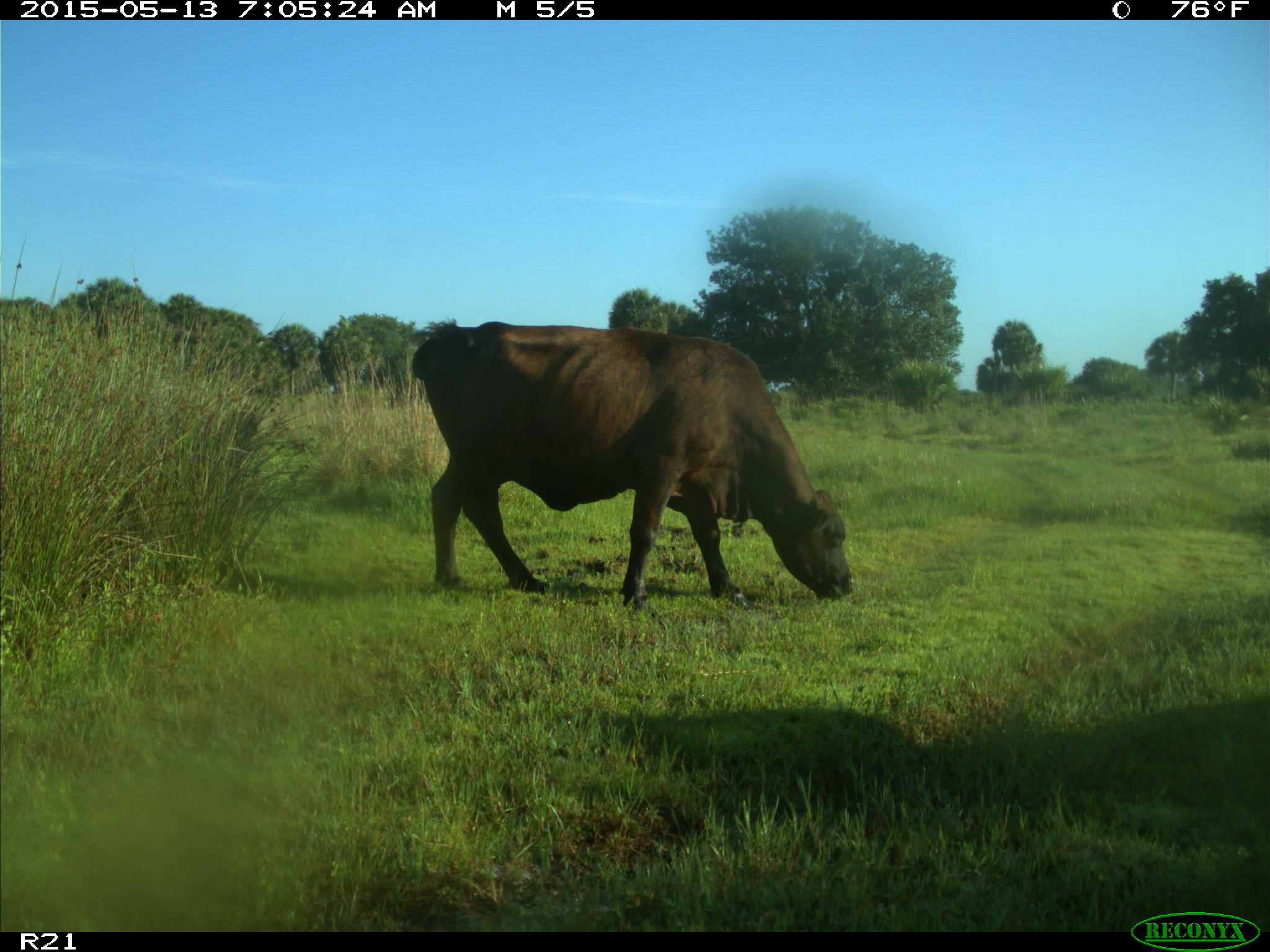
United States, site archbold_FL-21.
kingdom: Animalia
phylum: Chordata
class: Mammalia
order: Artiodactyla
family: Bovidae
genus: Bos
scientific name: Bos taurus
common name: domestic cow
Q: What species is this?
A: Bos taurus (domestic cow).